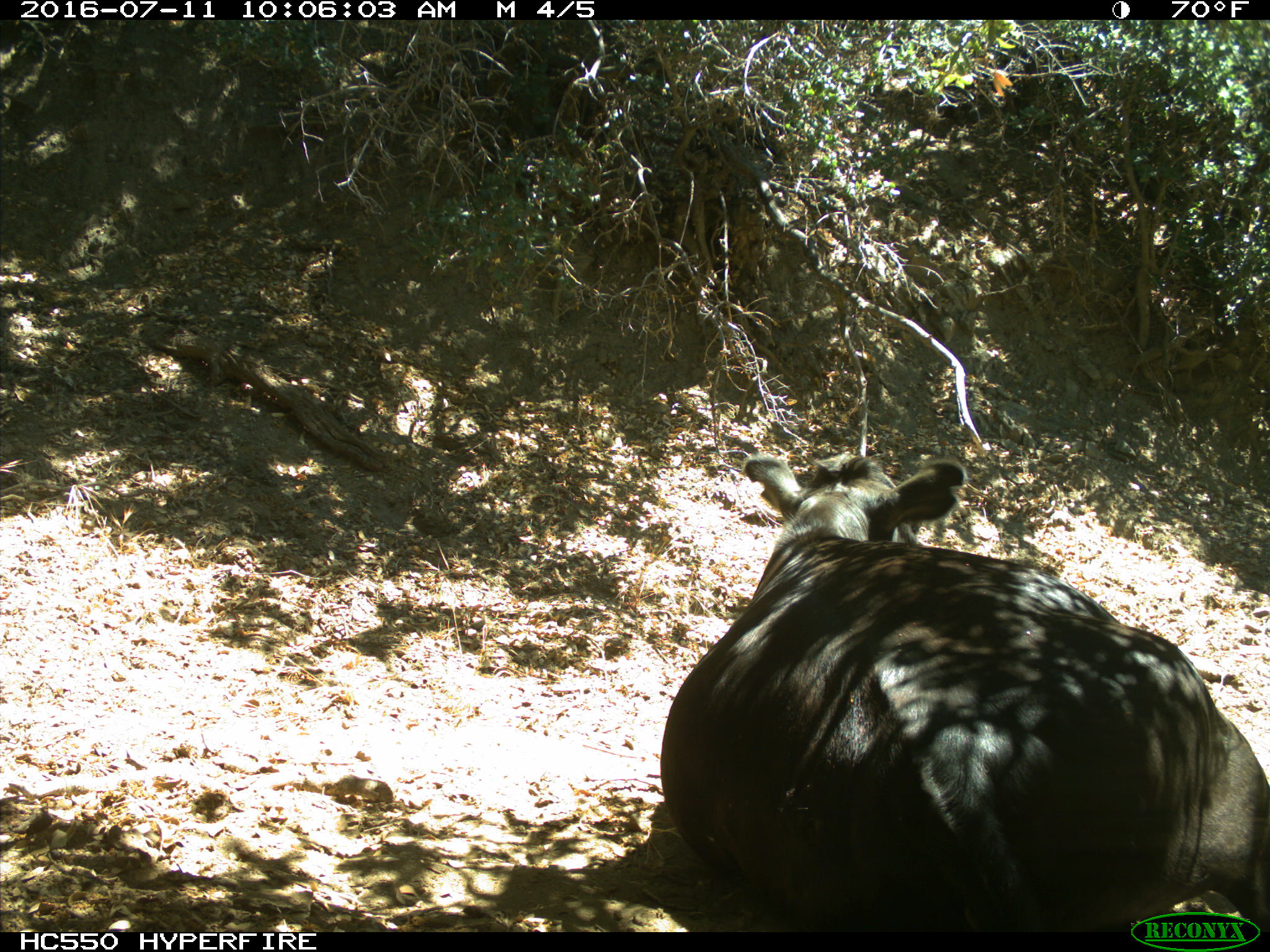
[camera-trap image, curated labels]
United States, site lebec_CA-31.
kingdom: Animalia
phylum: Chordata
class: Mammalia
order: Artiodactyla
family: Bovidae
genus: Bos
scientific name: Bos taurus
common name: domestic cow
Bos taurus (domestic cow).